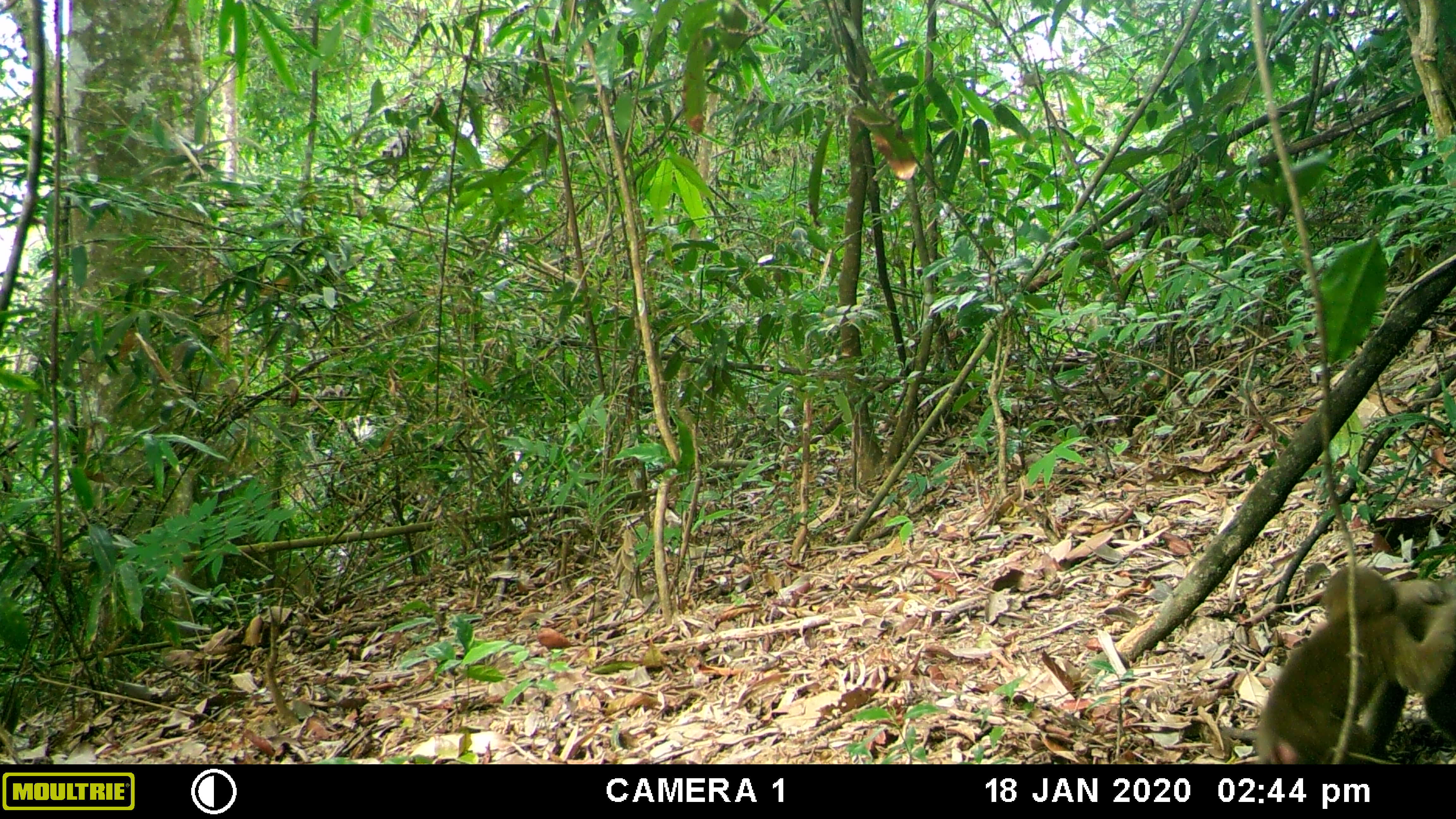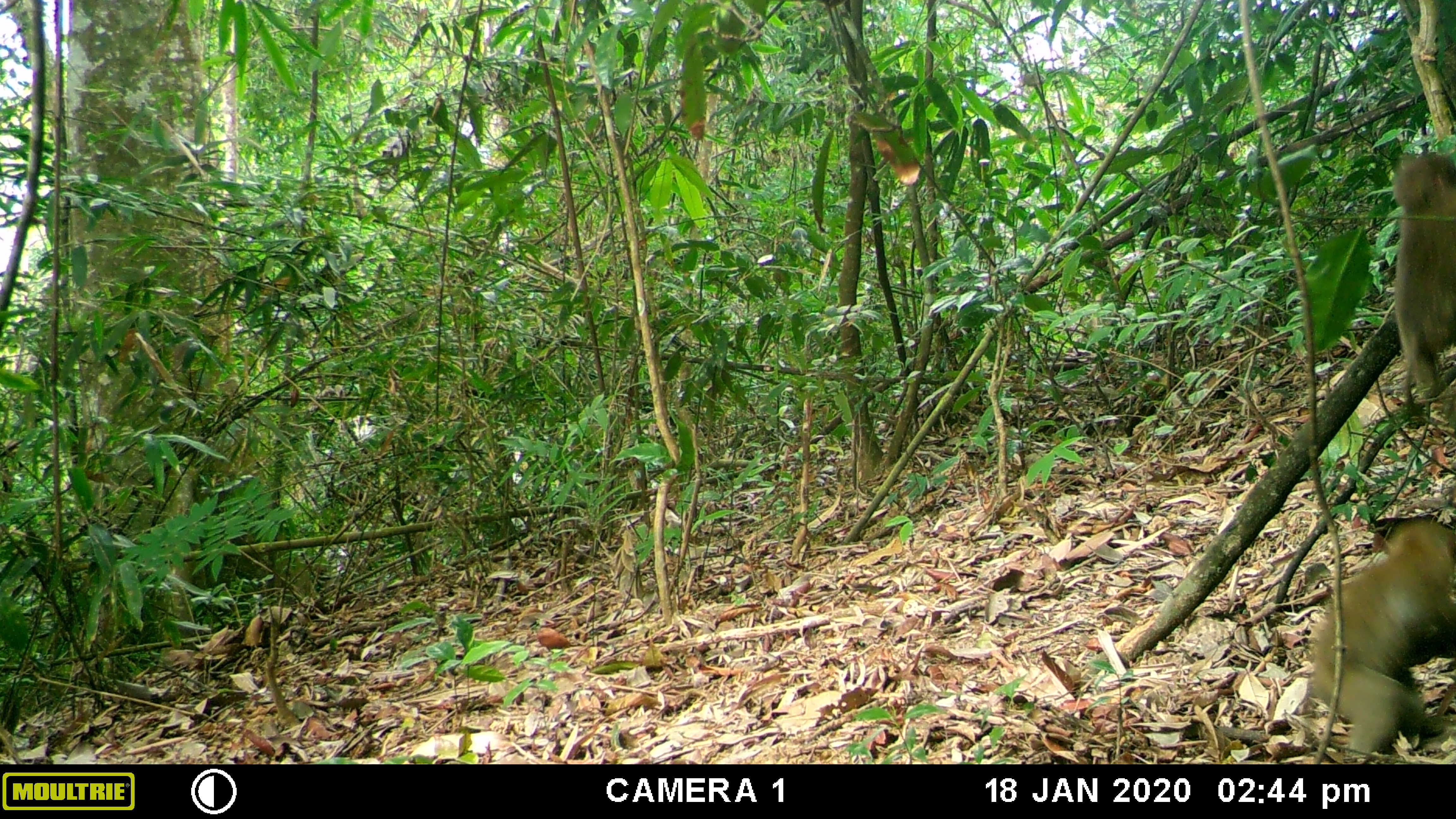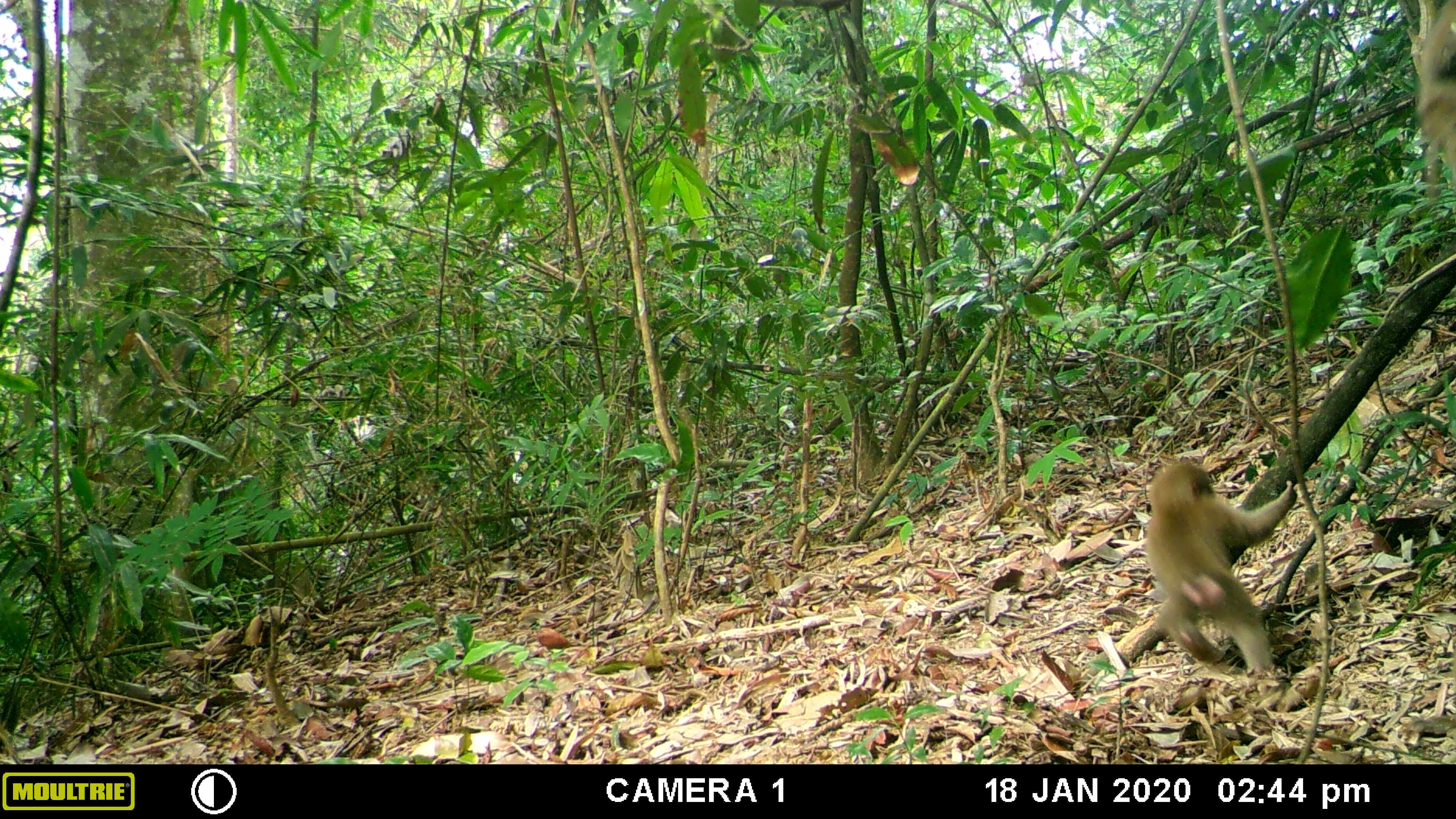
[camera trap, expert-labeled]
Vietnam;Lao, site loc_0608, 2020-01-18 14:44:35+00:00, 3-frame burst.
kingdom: Animalia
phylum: Chordata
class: Mammalia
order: Primates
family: Cercopithecidae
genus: Macaca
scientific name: Macaca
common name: macaques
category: assam or rhesus macaque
Assam or rhesus macaque (macaques) (Macaca). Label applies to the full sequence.